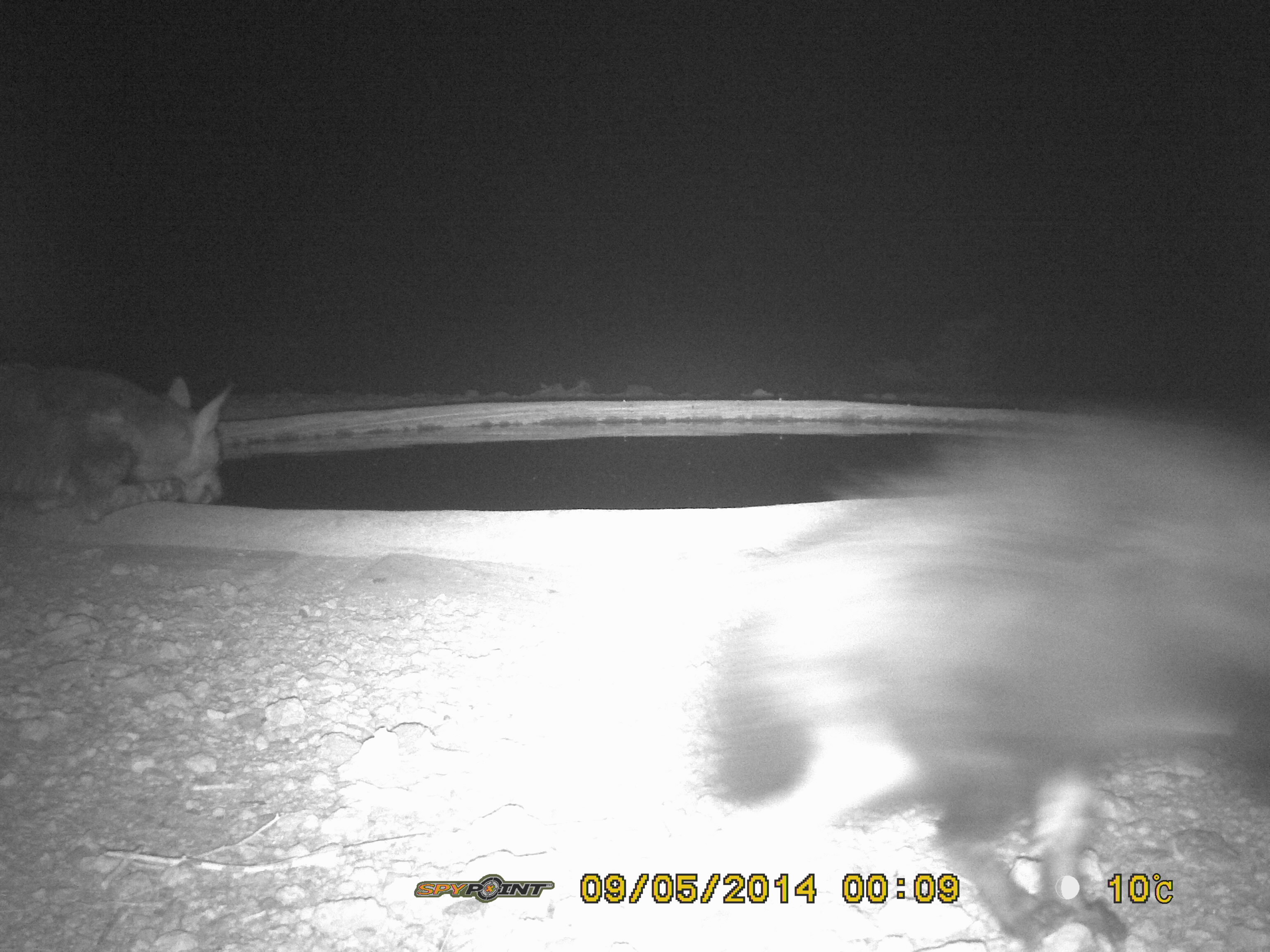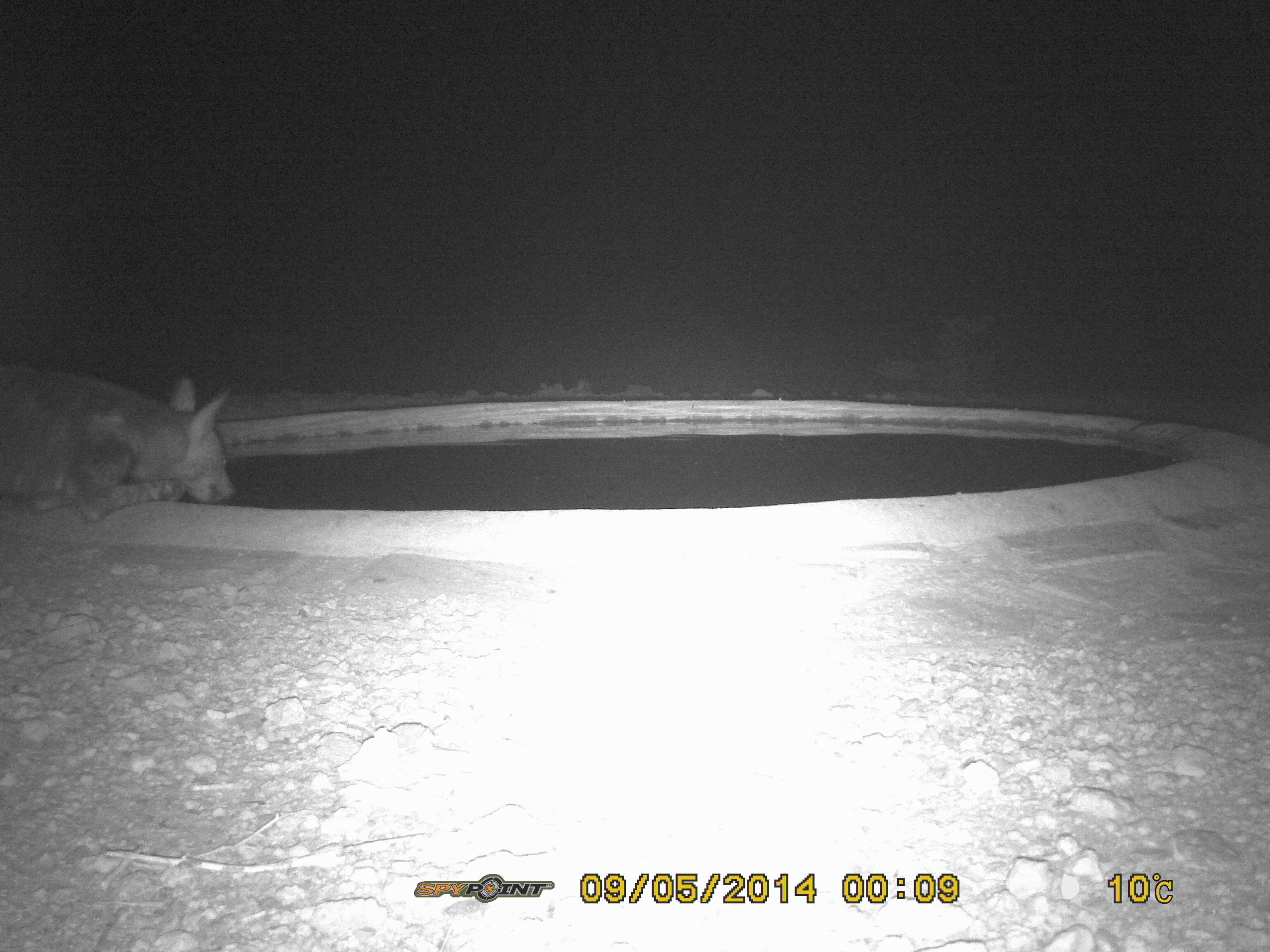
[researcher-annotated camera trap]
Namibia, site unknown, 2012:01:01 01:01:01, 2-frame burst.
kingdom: Animalia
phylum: Chordata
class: Mammalia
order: Carnivora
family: Hyaenidae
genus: Parahyaena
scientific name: Parahyaena brunnea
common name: brown hyena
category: hyaena brunnea